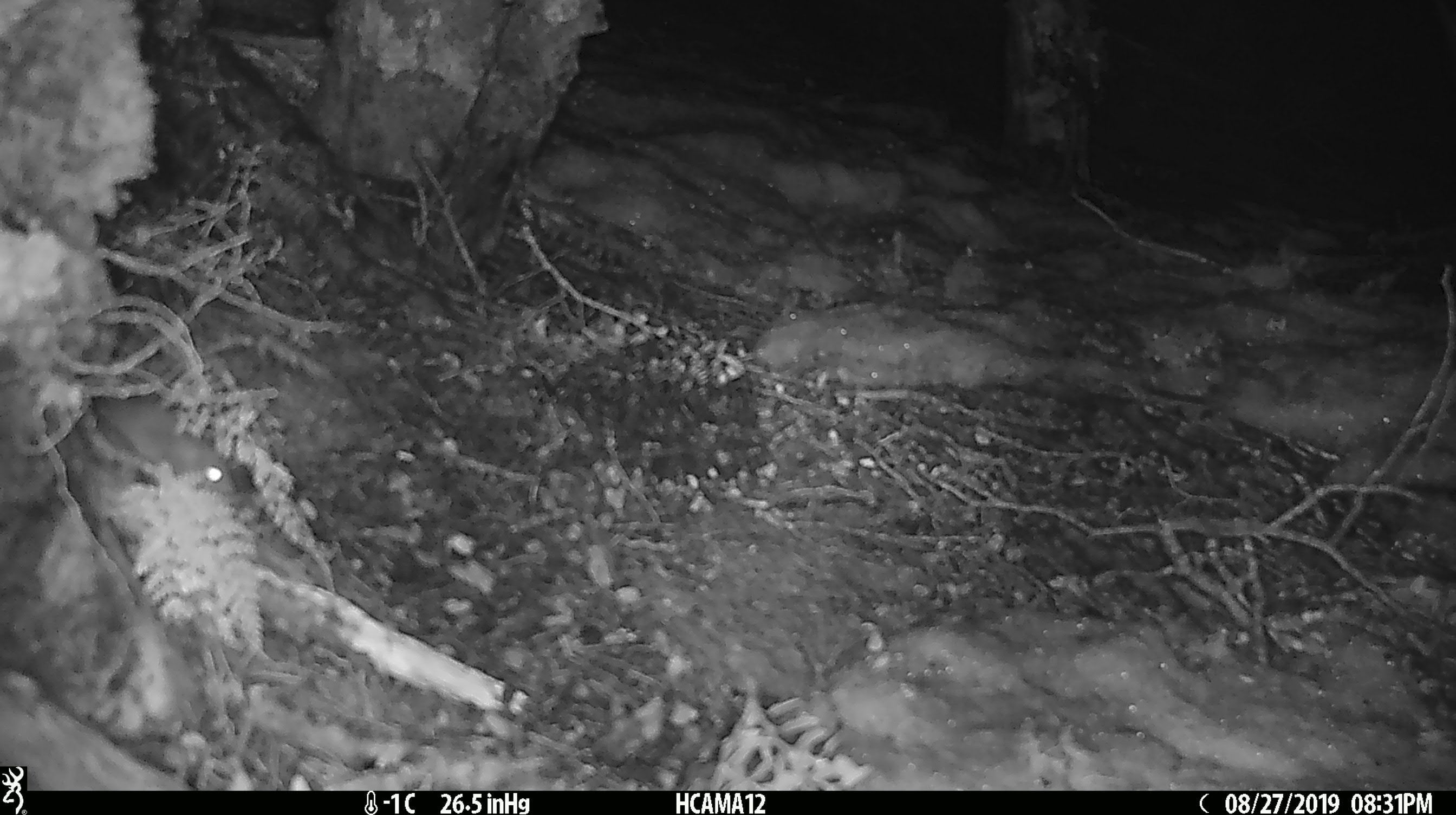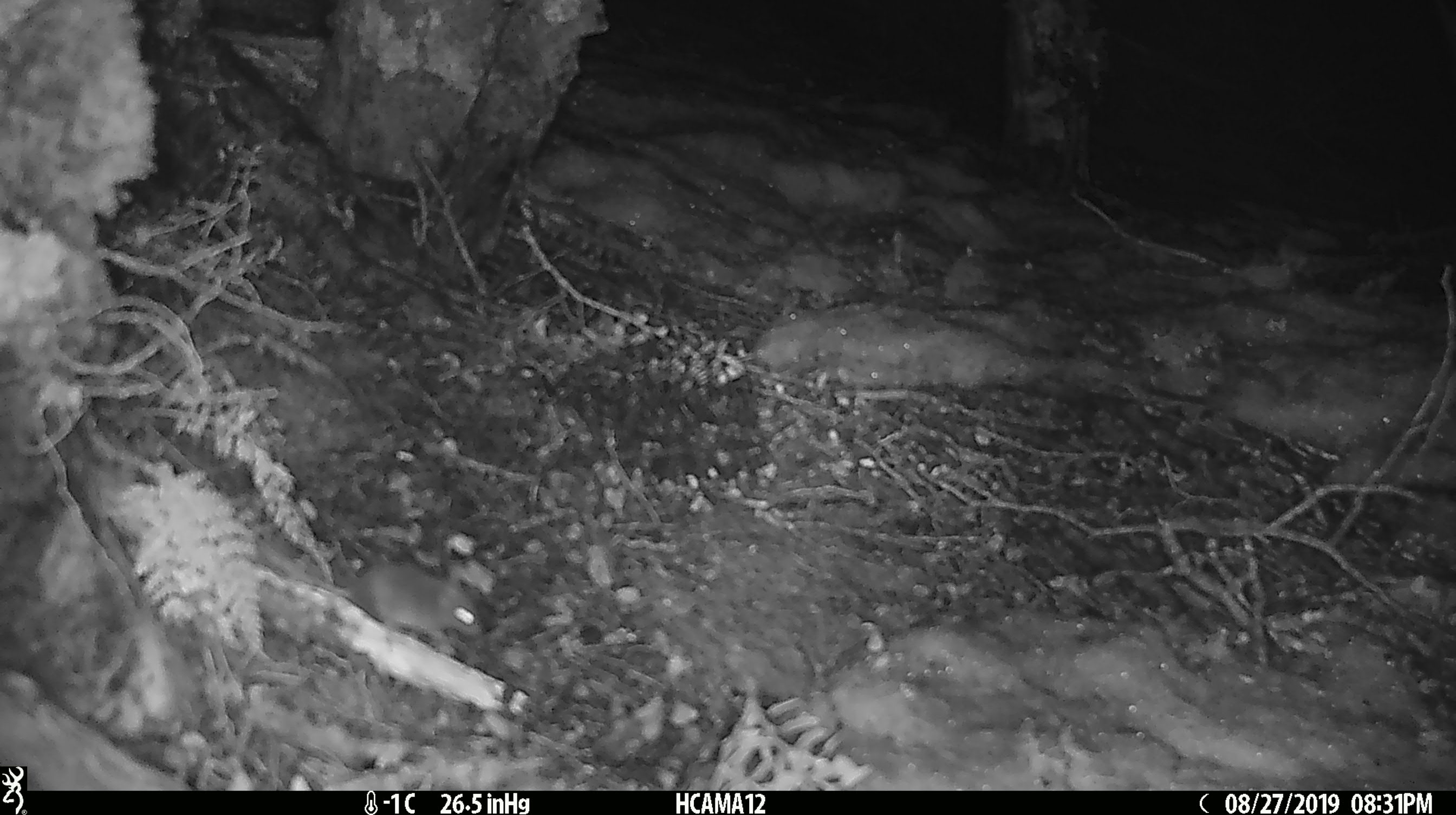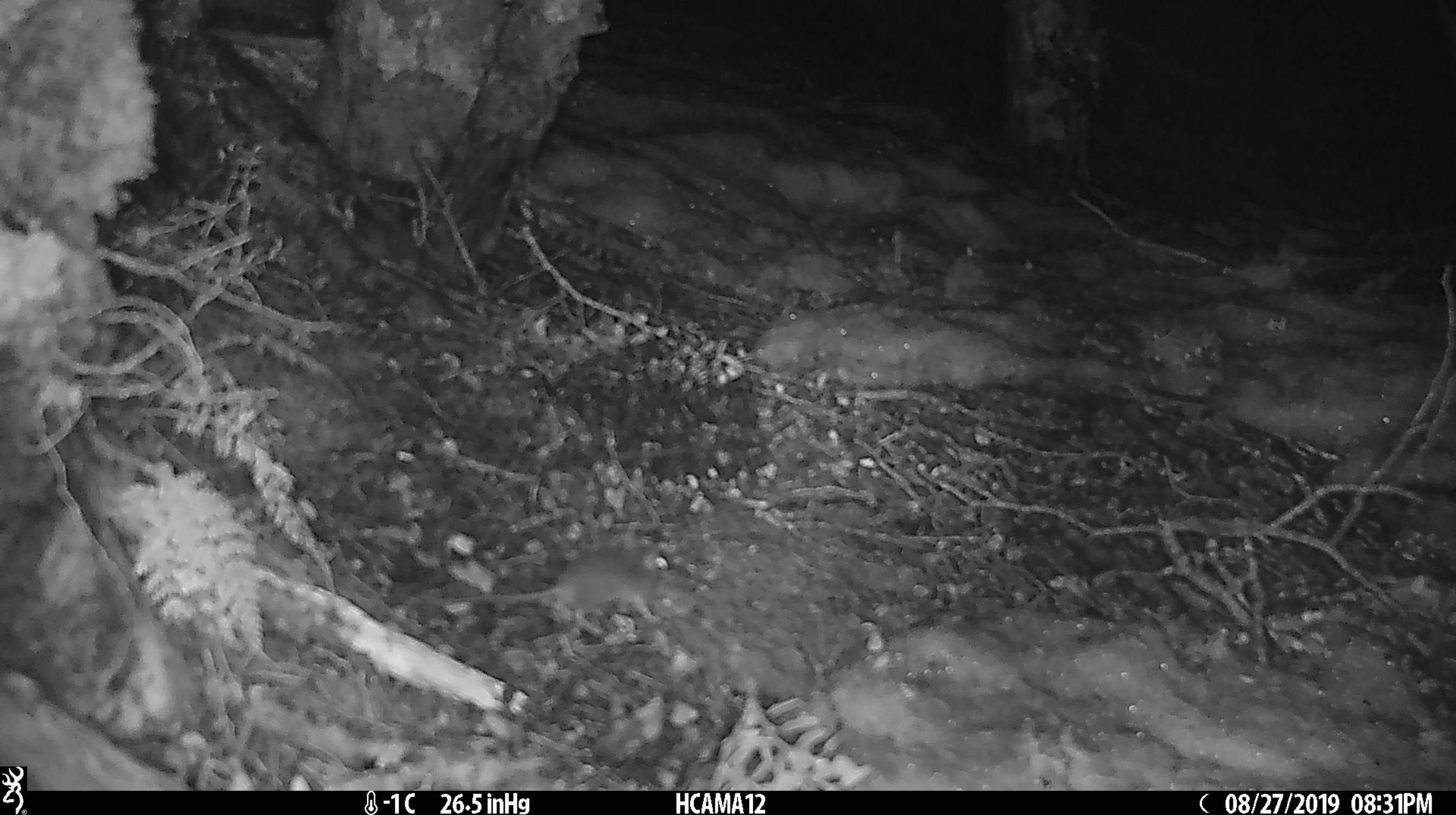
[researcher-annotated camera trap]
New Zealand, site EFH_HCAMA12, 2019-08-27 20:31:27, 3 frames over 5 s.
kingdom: Animalia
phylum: Chordata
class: Mammalia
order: Rodentia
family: Muridae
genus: Mus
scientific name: Mus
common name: mouse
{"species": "mouse (Mus)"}